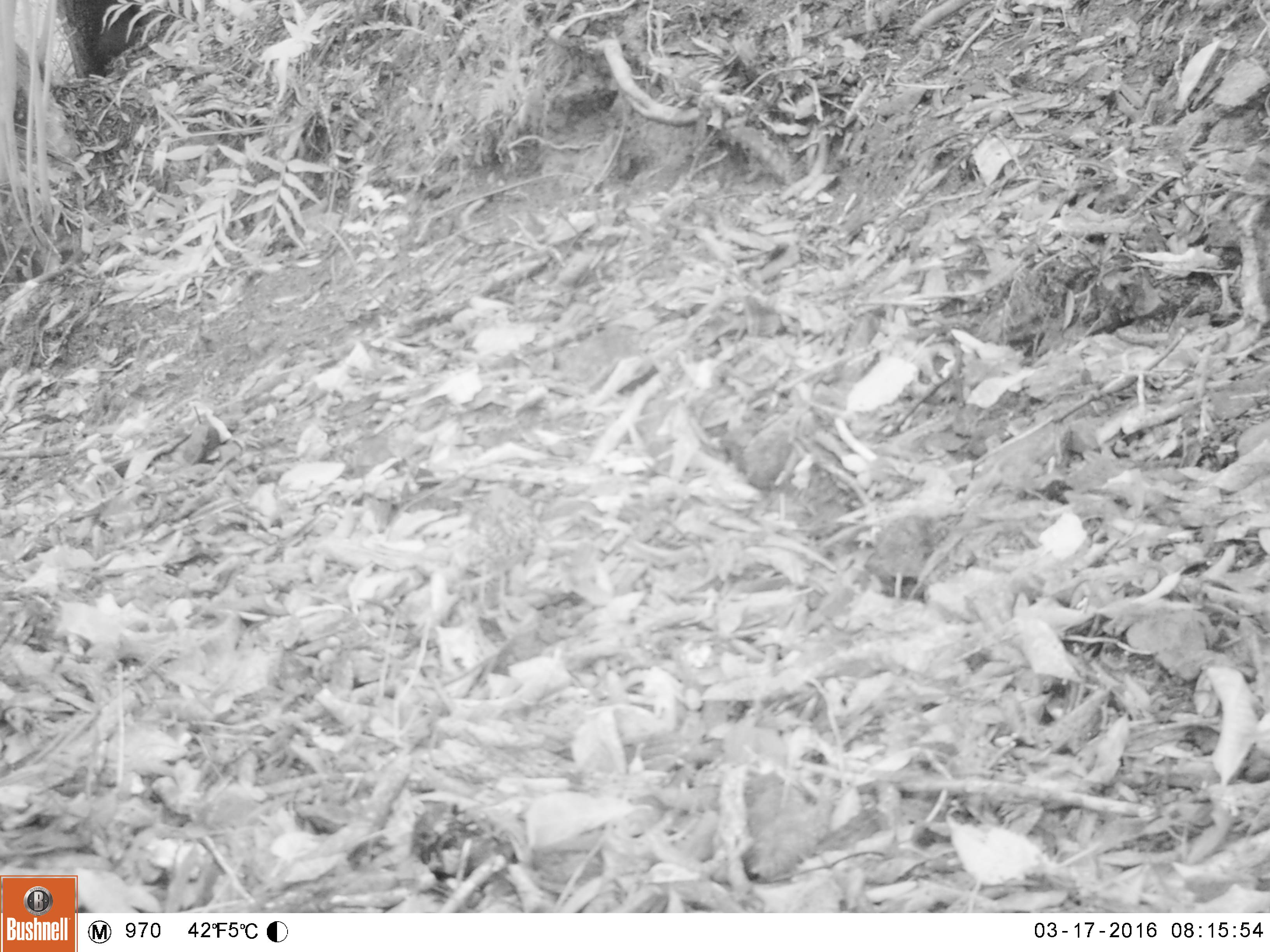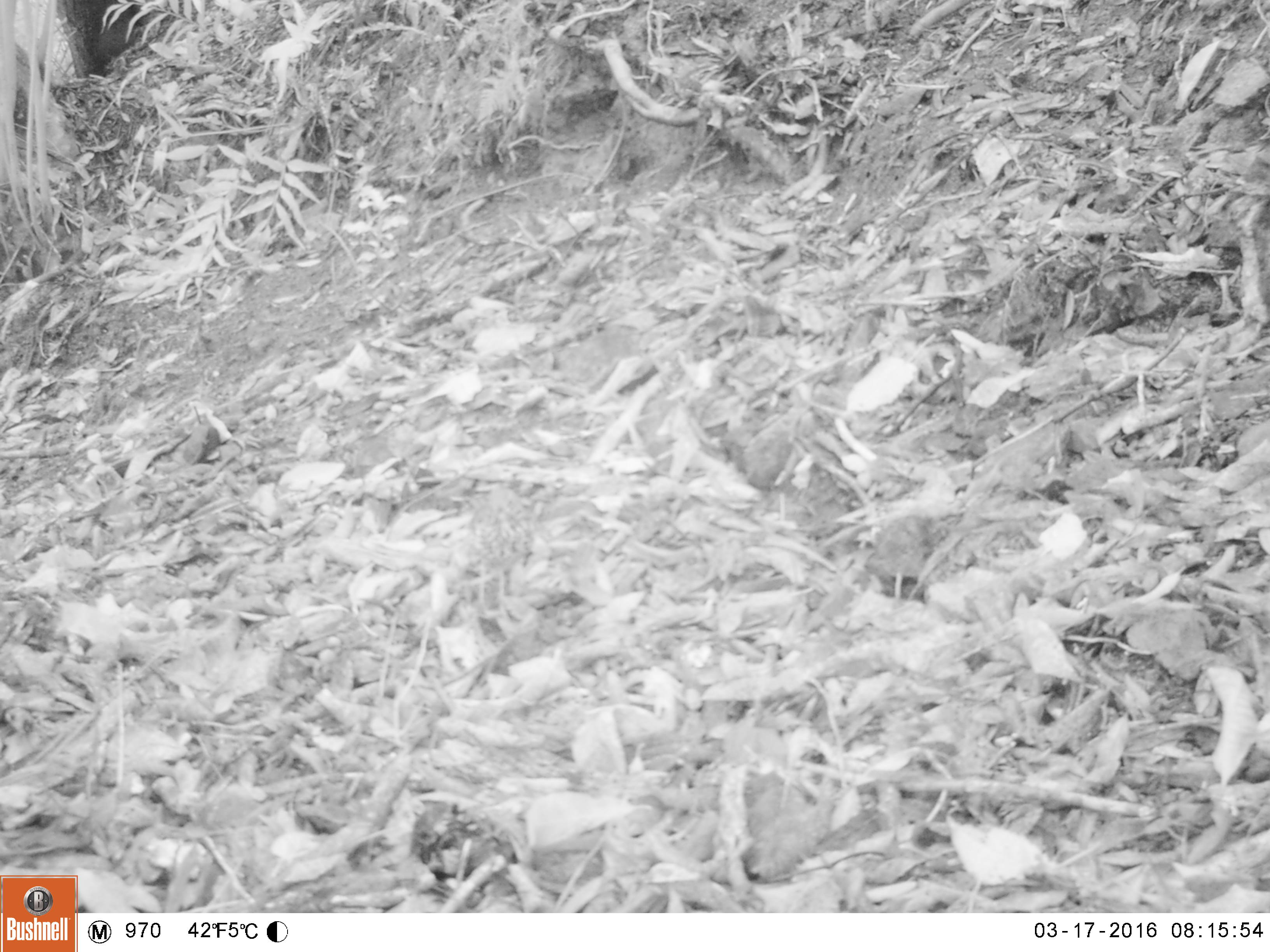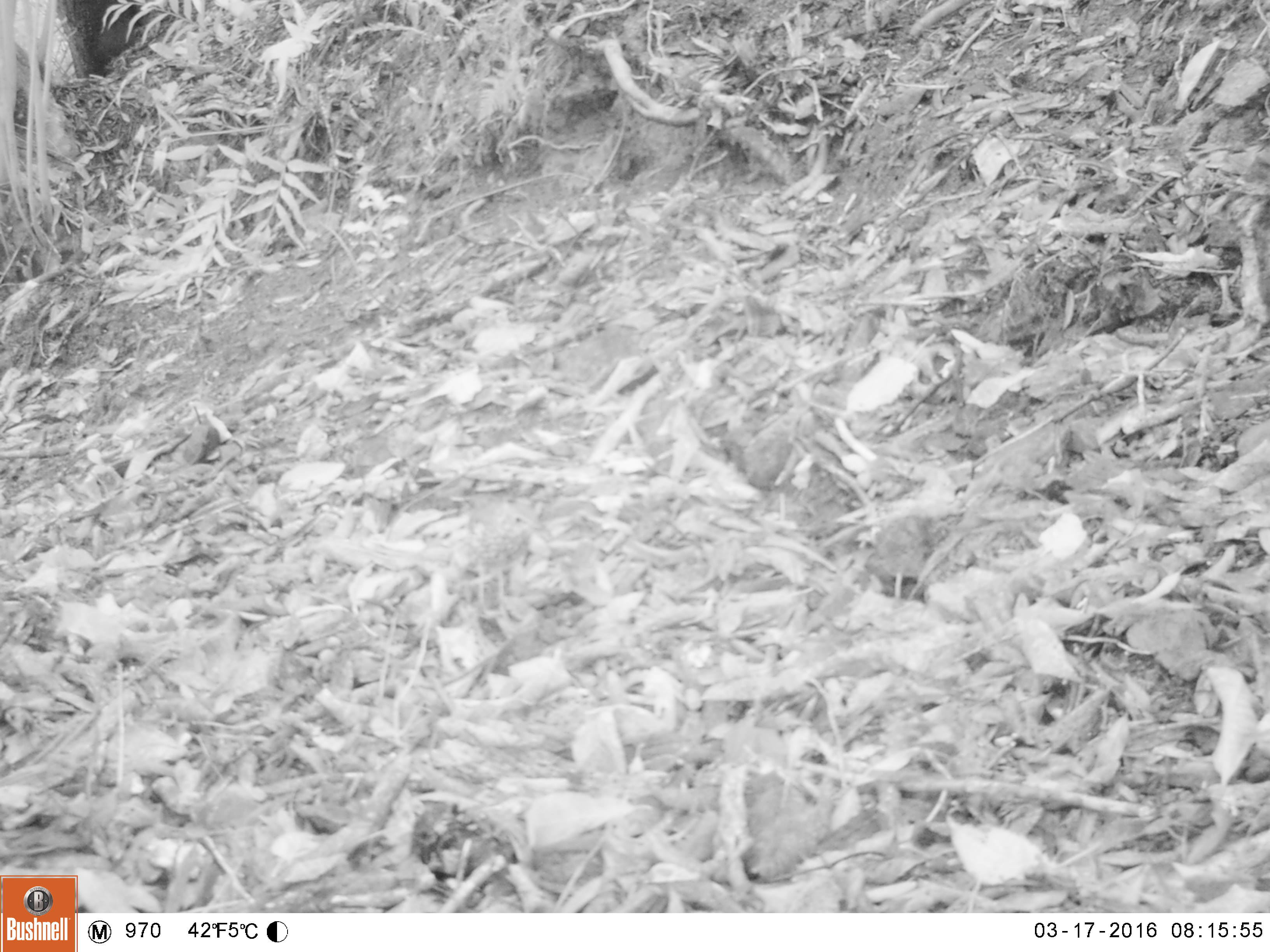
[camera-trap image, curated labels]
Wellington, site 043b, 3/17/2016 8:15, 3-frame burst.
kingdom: Animalia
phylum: Chordata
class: Aves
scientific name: Aves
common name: bird